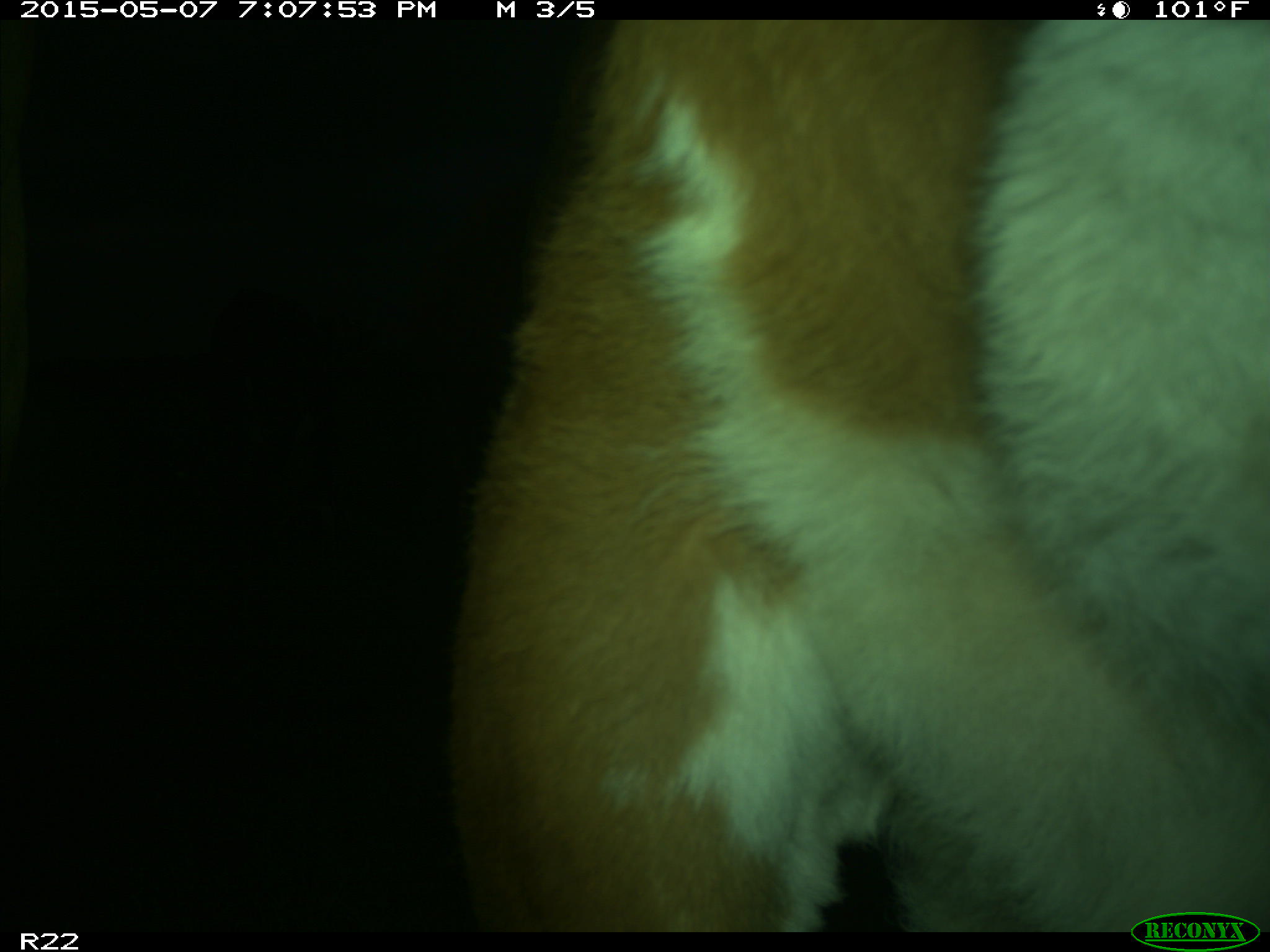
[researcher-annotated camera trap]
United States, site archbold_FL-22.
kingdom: Animalia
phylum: Chordata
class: Mammalia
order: Artiodactyla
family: Bovidae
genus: Bos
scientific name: Bos taurus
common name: domestic cow